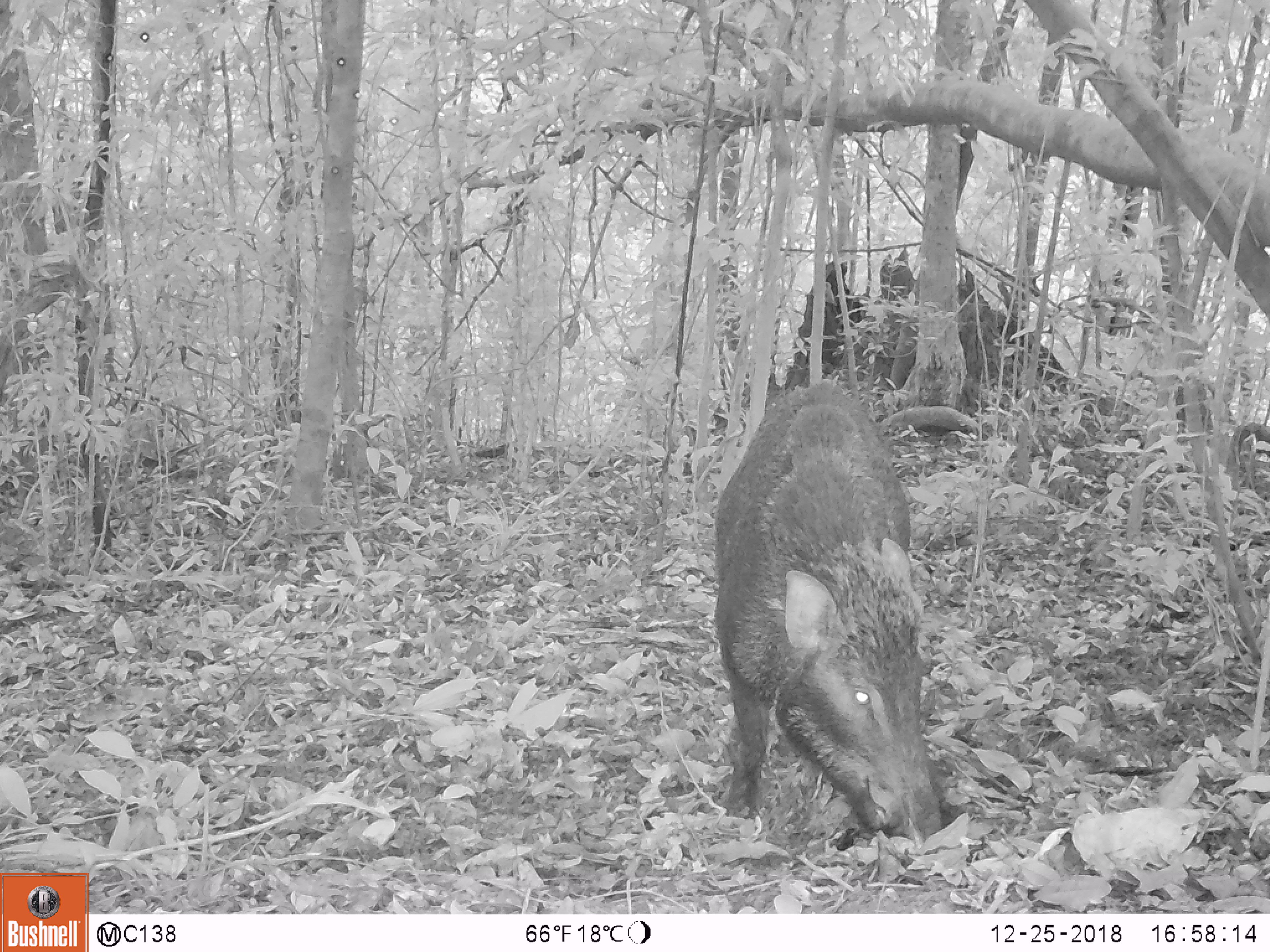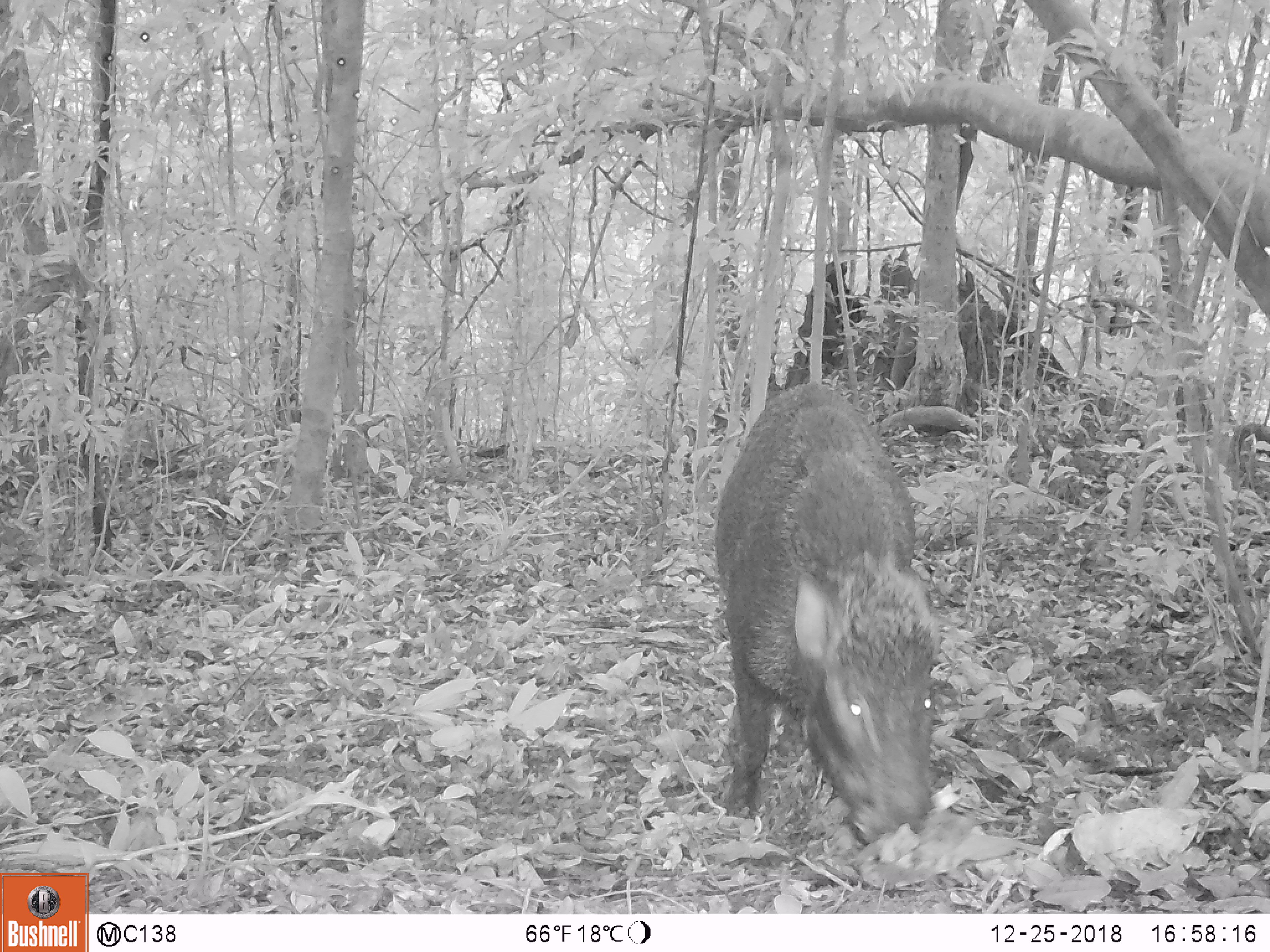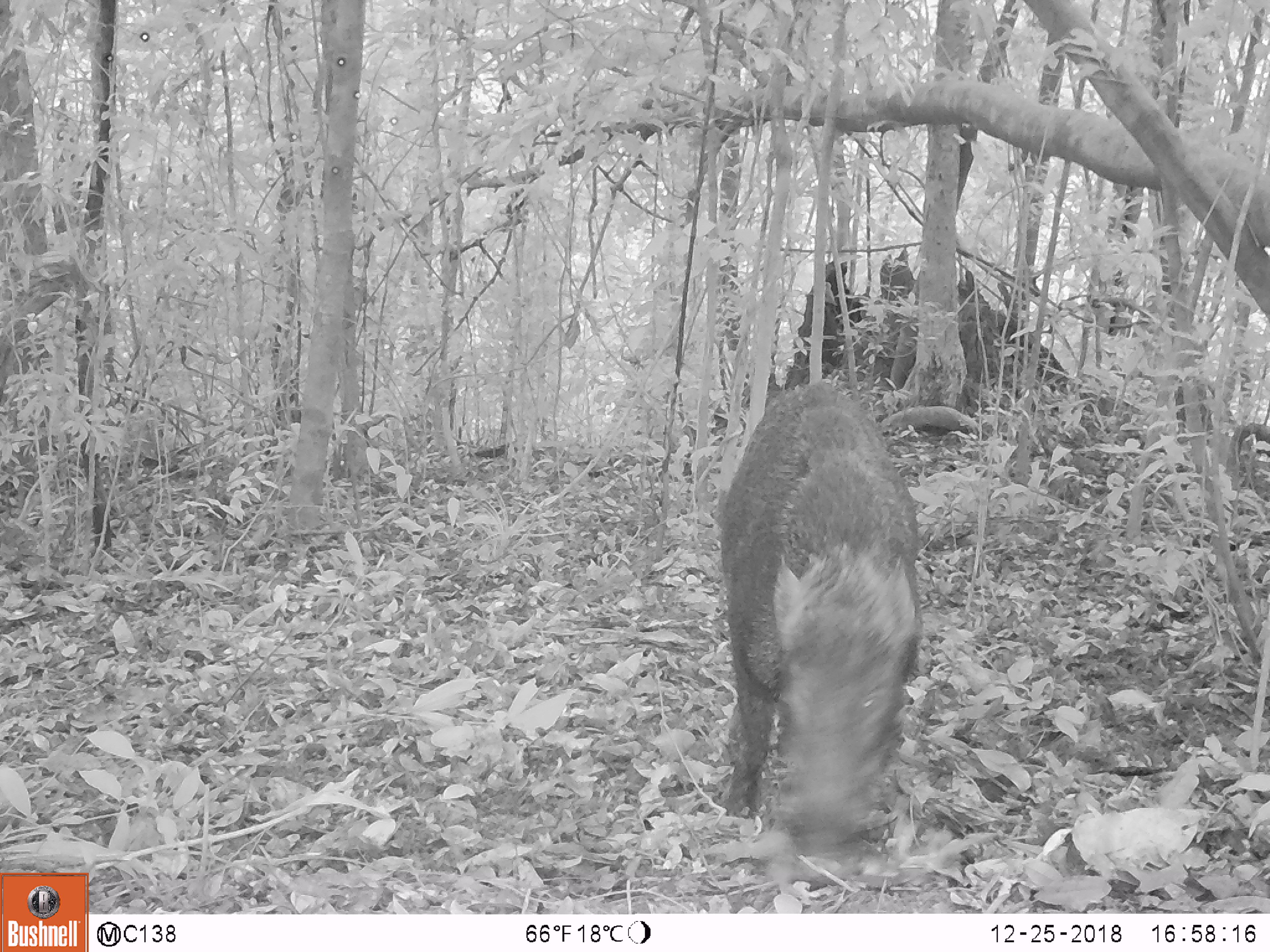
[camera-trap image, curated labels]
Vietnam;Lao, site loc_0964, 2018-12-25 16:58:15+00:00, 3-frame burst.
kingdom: Animalia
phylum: Chordata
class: Mammalia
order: Artiodactyla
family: Suidae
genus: Sus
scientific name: Sus scrofa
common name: eurasian wild pig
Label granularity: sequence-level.